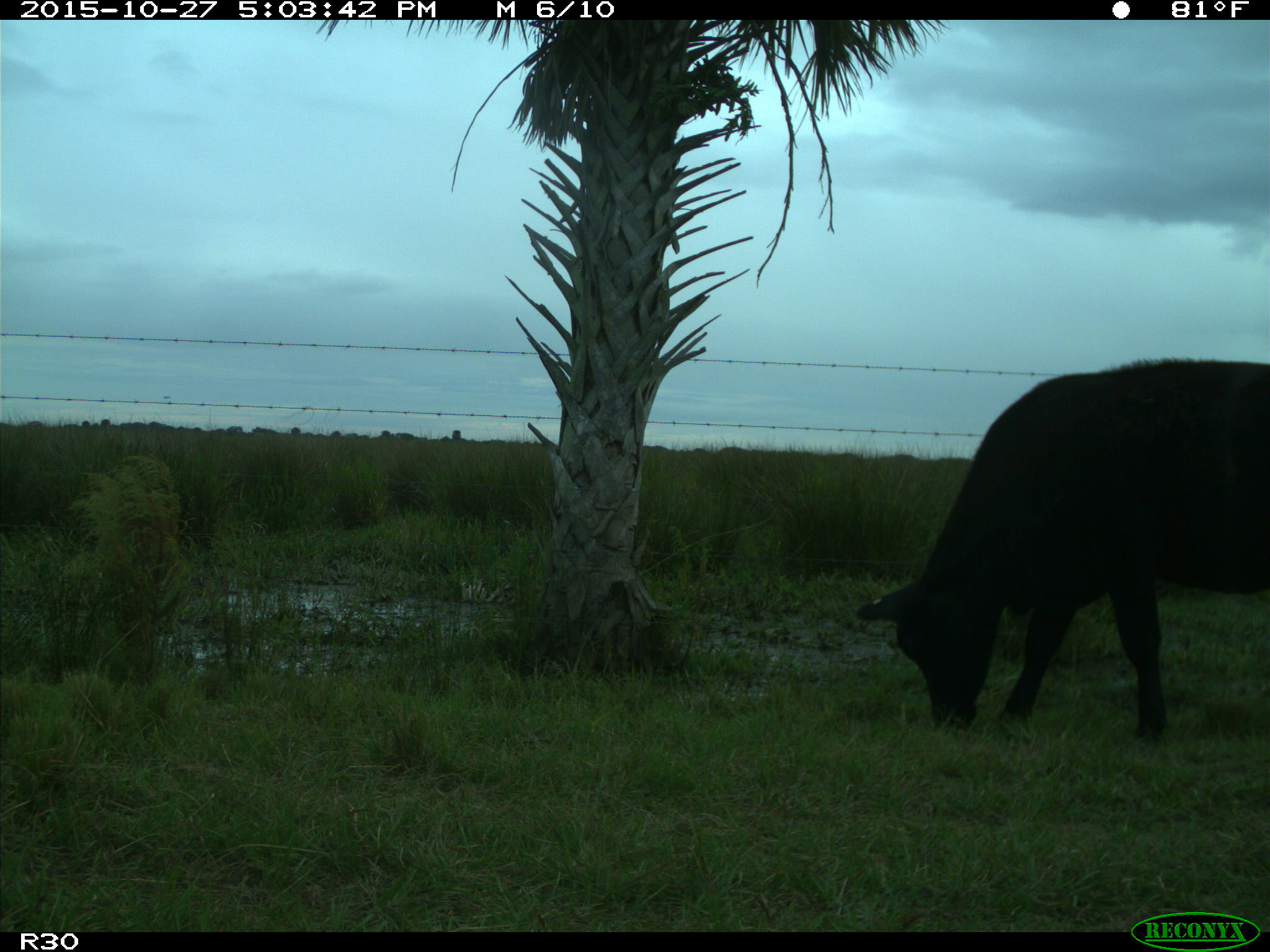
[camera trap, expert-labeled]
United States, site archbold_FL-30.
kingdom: Animalia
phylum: Chordata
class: Mammalia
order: Artiodactyla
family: Bovidae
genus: Bos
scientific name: Bos taurus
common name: domestic cow